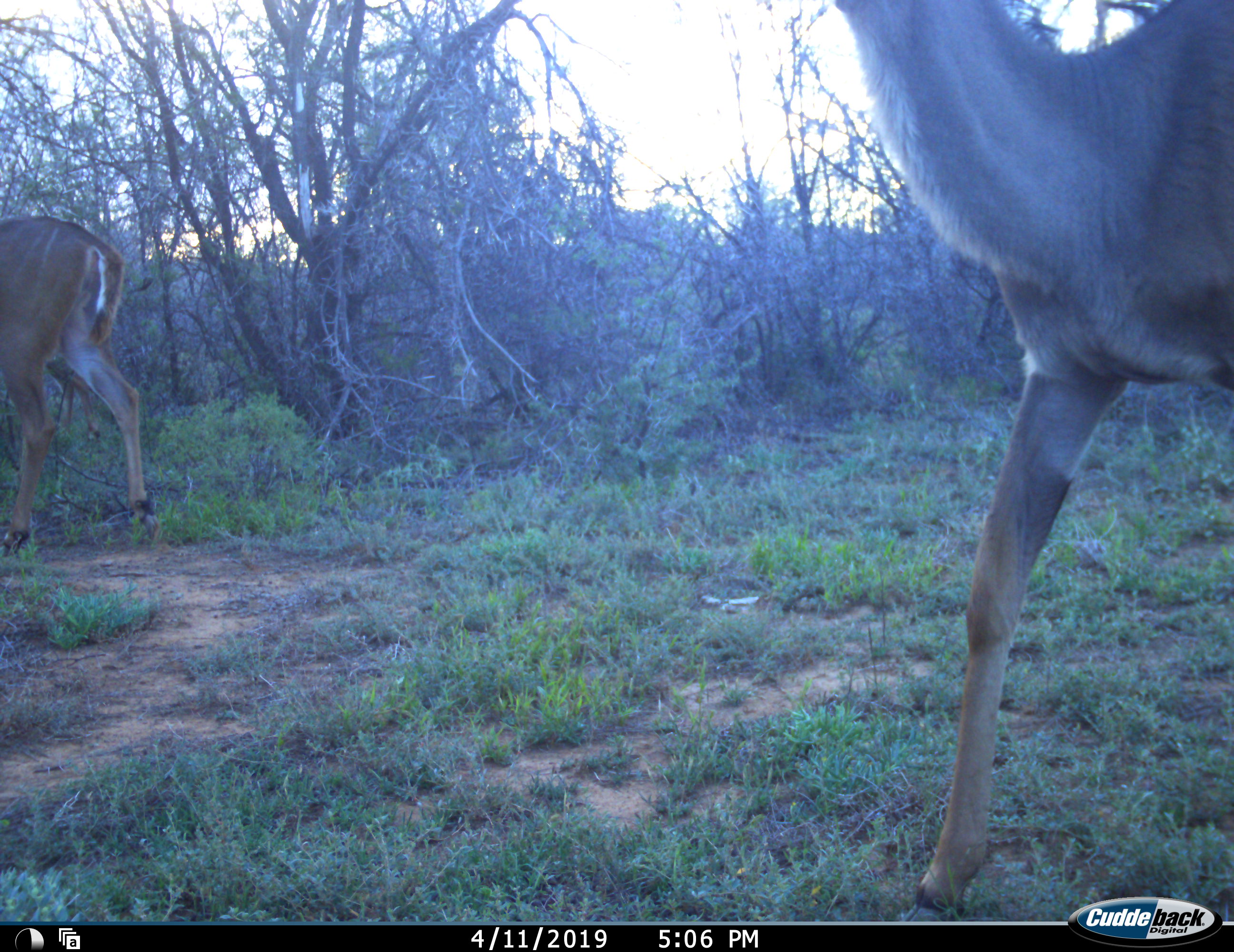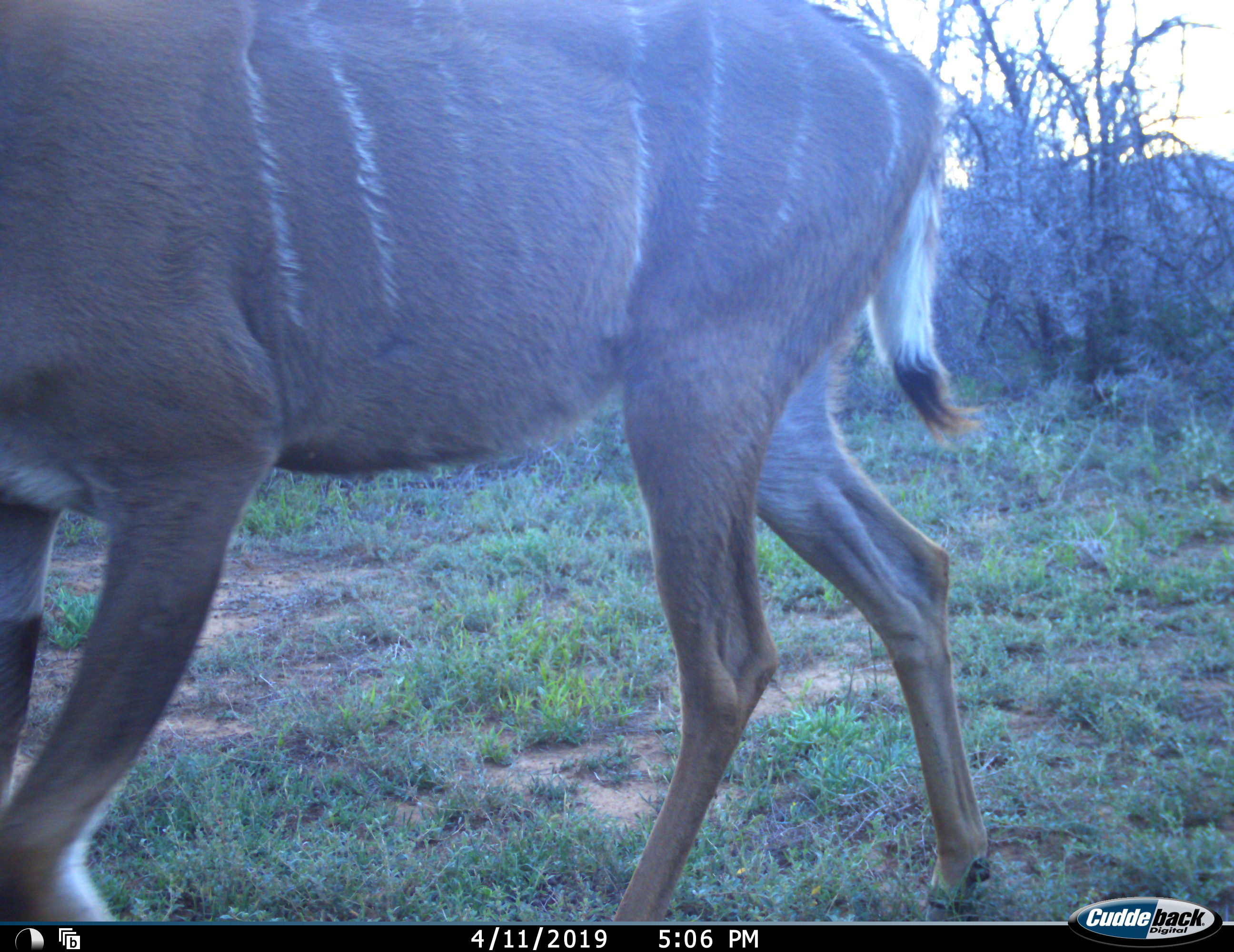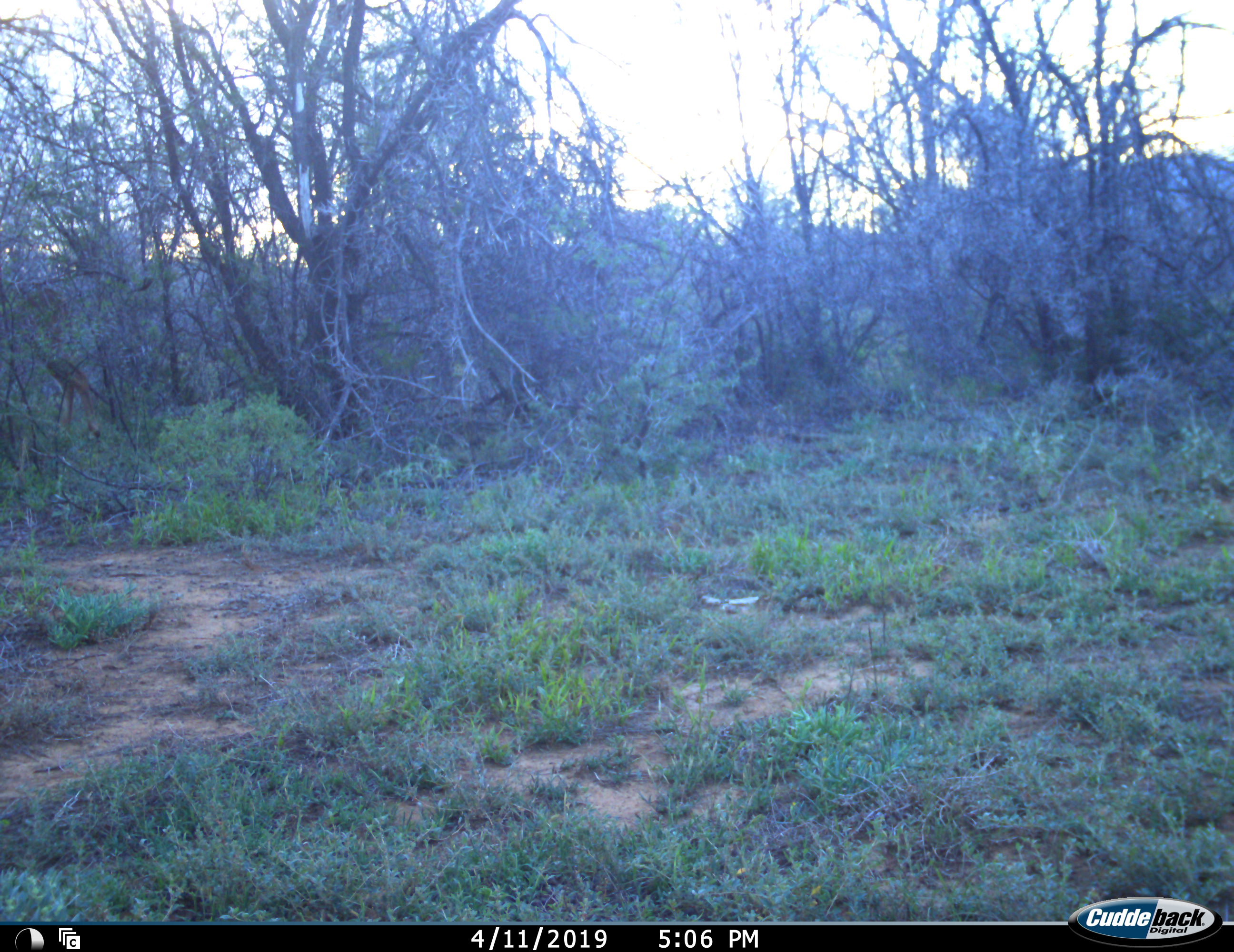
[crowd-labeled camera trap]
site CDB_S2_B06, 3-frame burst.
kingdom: Animalia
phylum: Chordata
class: Mammalia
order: Artiodactyla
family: Bovidae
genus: Tragelaphus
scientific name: Tragelaphus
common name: kudu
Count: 2.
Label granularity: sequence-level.